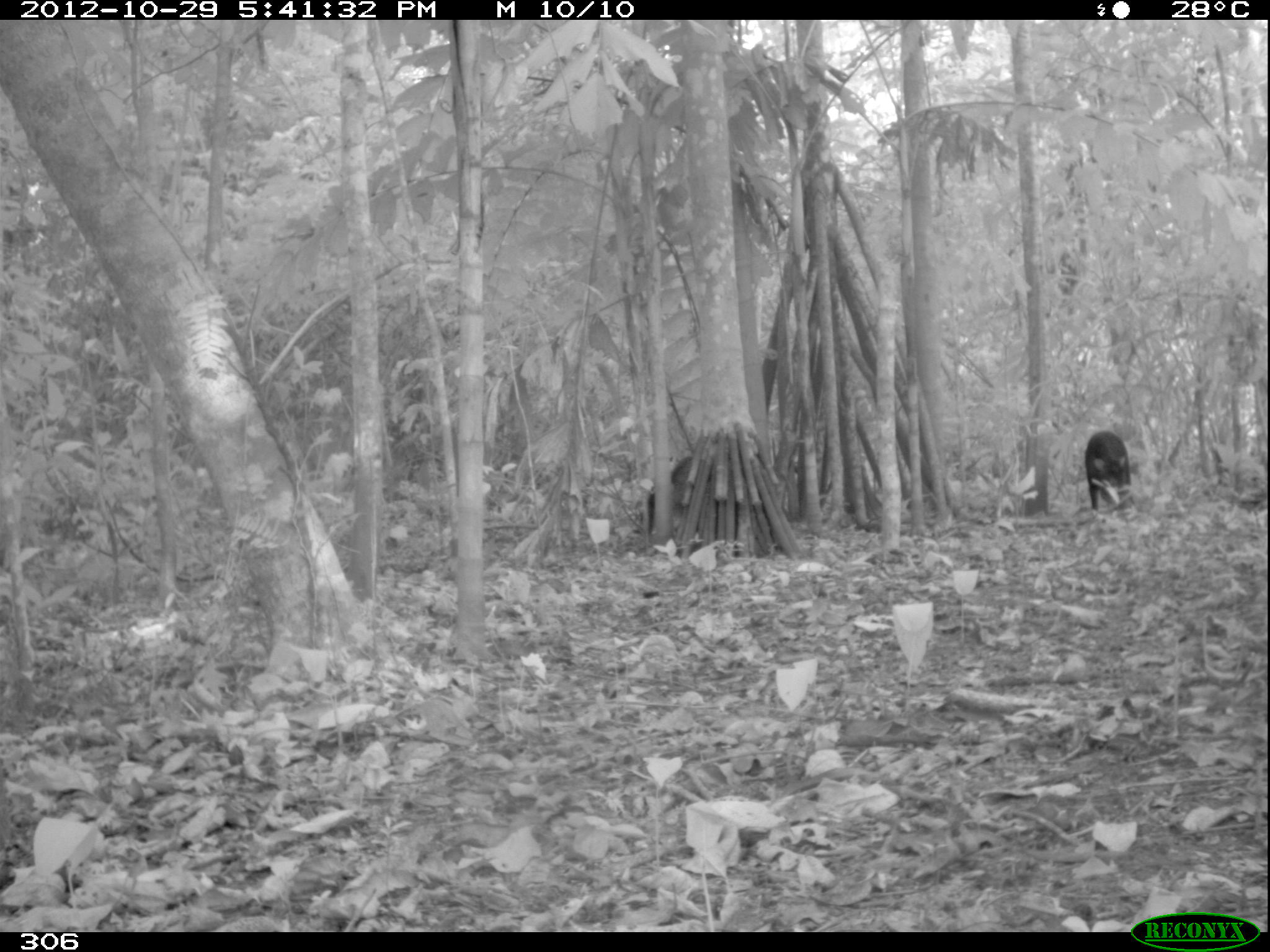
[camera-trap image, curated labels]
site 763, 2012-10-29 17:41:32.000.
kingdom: Animalia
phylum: Chordata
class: Mammalia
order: Artiodactyla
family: Tayassuidae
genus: Tayassu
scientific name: Tayassu pecari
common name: white-lipped peccary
Tayassu pecari (white-lipped peccary).